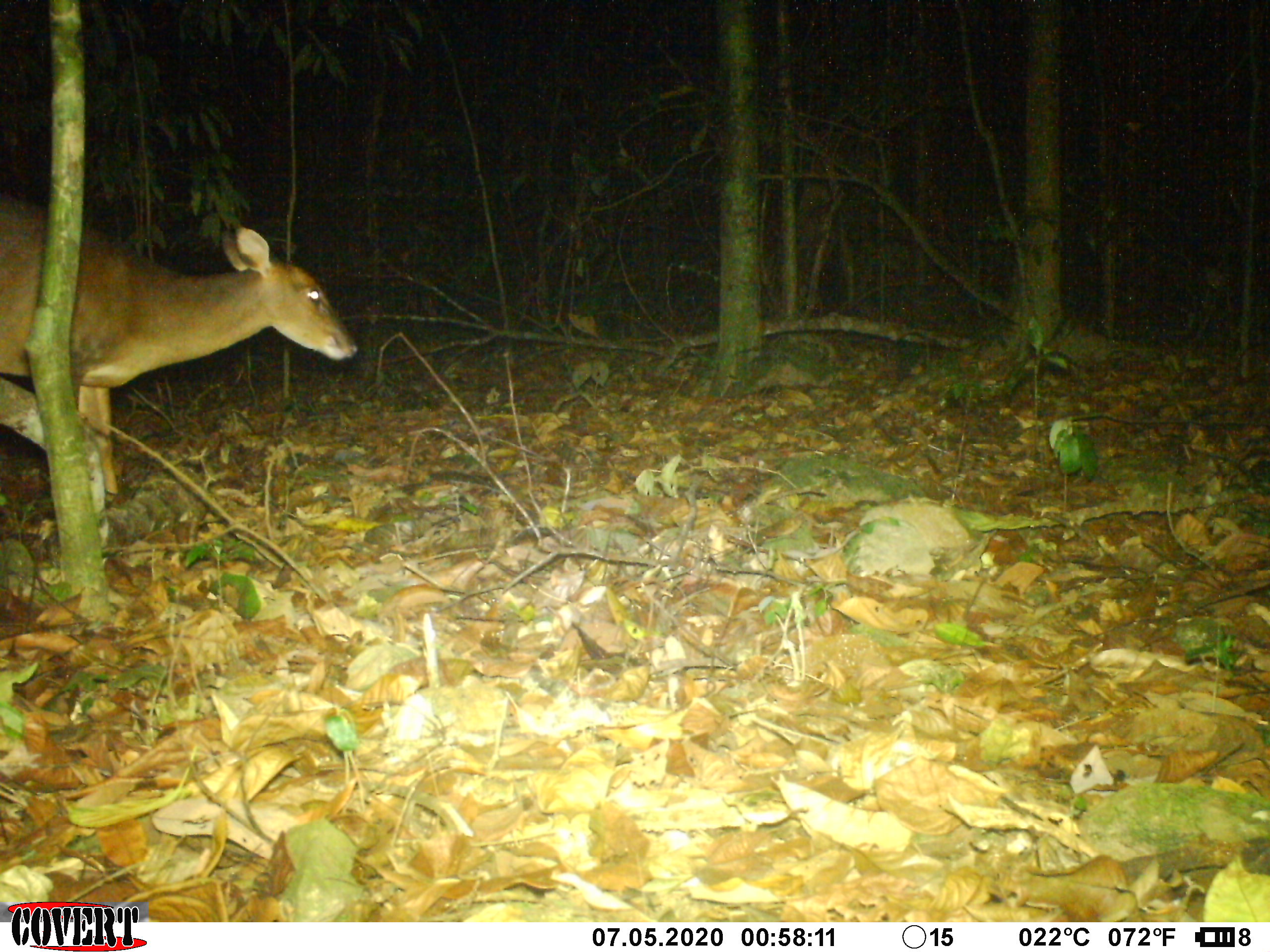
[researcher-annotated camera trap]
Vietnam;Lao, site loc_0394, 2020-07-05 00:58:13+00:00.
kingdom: Animalia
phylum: Chordata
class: Mammalia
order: Artiodactyla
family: Cervidae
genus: Muntiacus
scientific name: Muntiacus vuquangensis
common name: large-antlered muntjac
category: large antlered muntjac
Large antlered muntjac (large-antlered muntjac) (Muntiacus vuquangensis). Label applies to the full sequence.